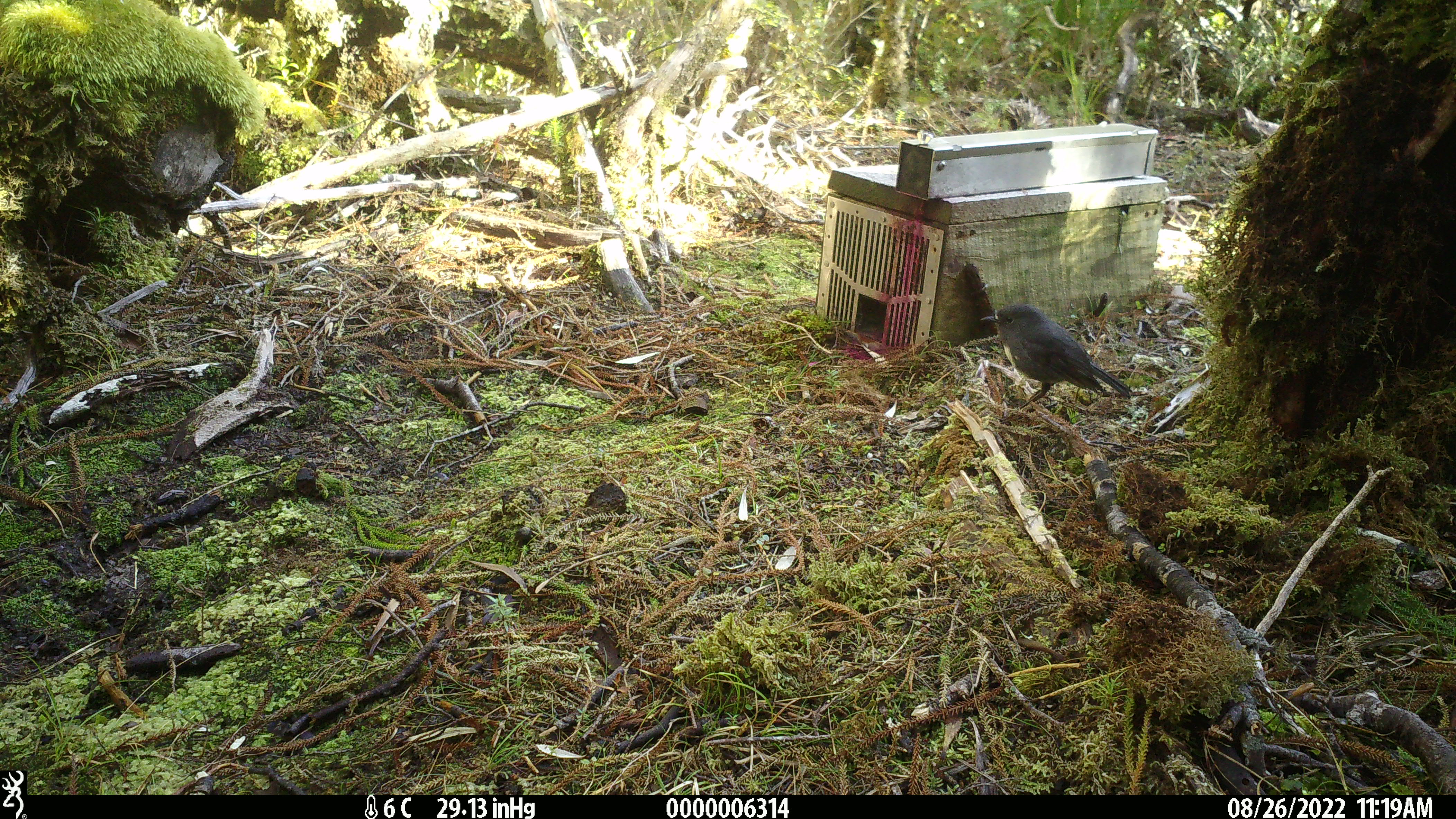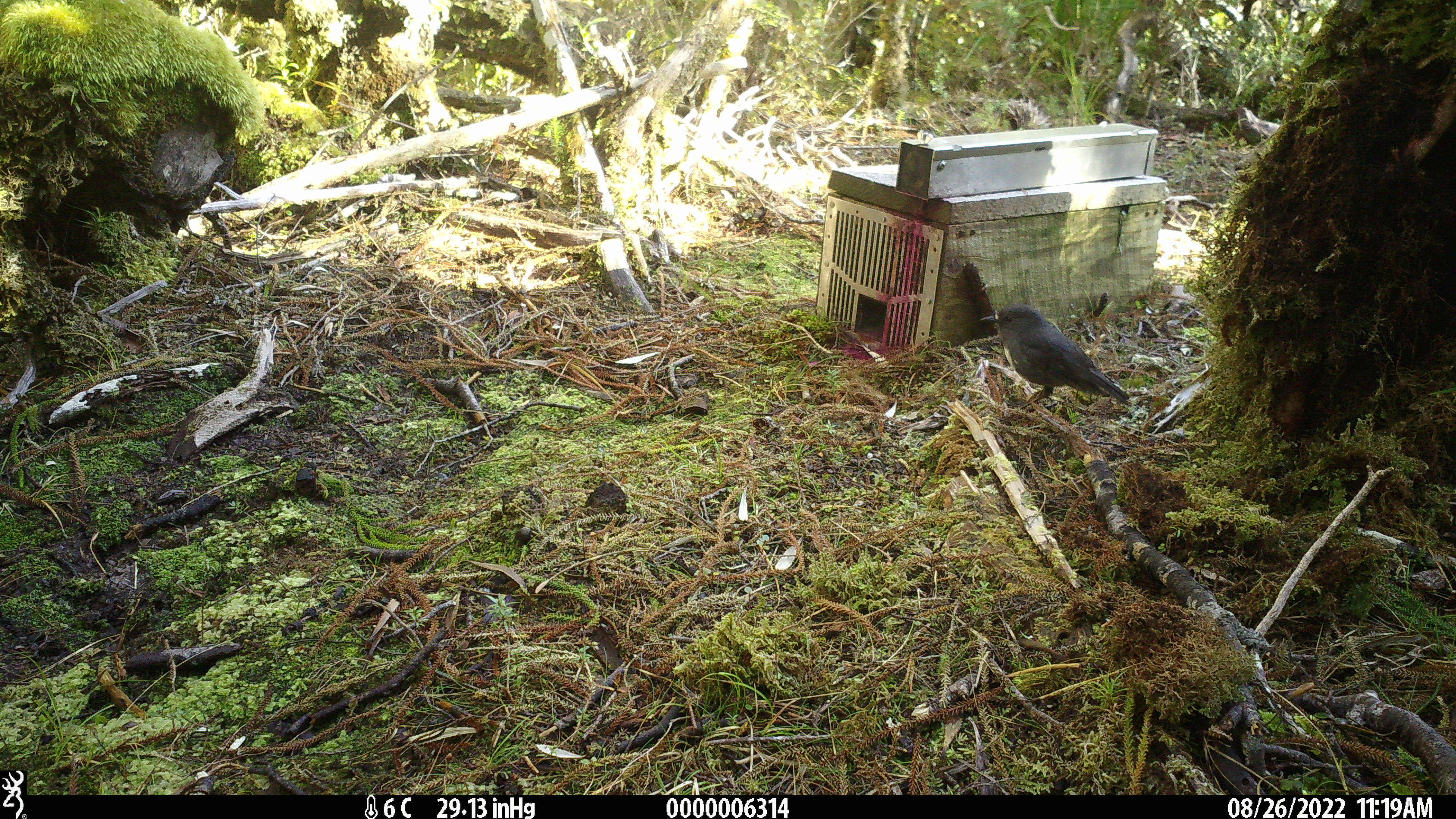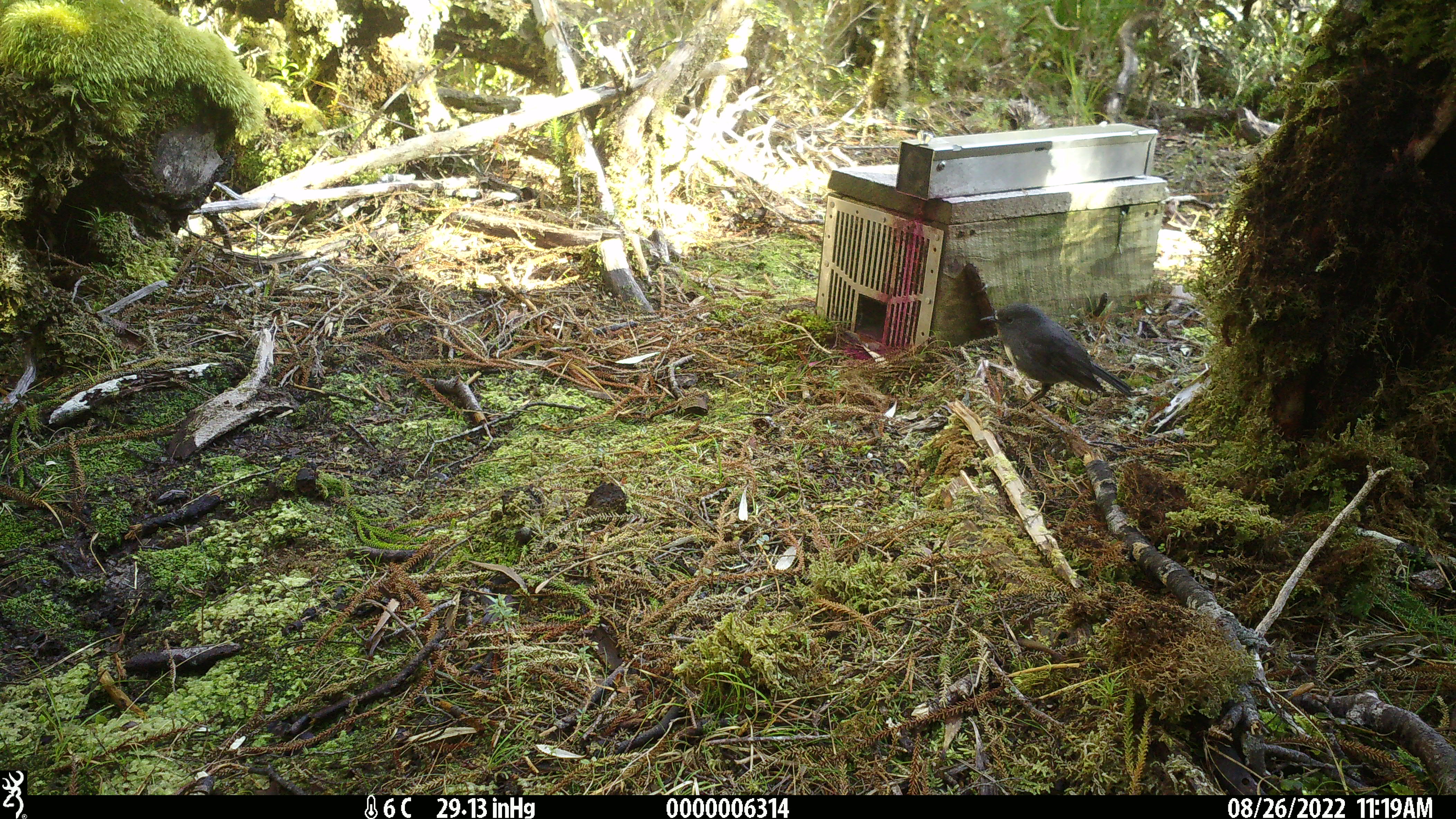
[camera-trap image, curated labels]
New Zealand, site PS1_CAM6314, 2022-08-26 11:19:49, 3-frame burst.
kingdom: Animalia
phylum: Chordata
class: Aves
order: Passeriformes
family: Petroicidae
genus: Petroica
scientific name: Petroica australis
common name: new zealand robin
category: robin